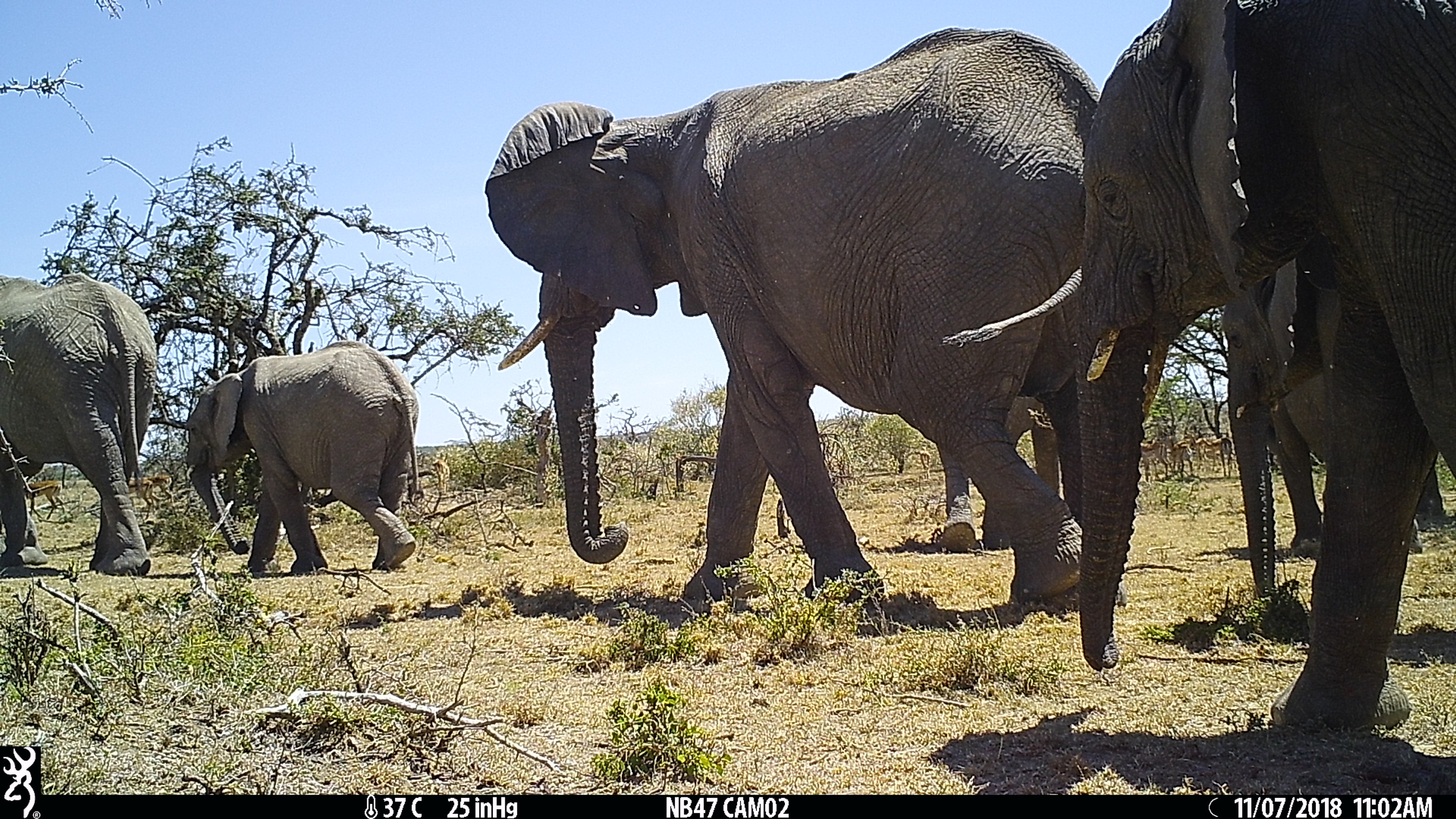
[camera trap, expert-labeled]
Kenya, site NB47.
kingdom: Animalia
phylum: Chordata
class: Mammalia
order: Proboscidea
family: Elephantidae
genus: Loxodonta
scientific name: Loxodonta africana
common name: elephant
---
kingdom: Animalia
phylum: Chordata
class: Mammalia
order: Artiodactyla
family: Bovidae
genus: Aepyceros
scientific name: Aepyceros melampus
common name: impala